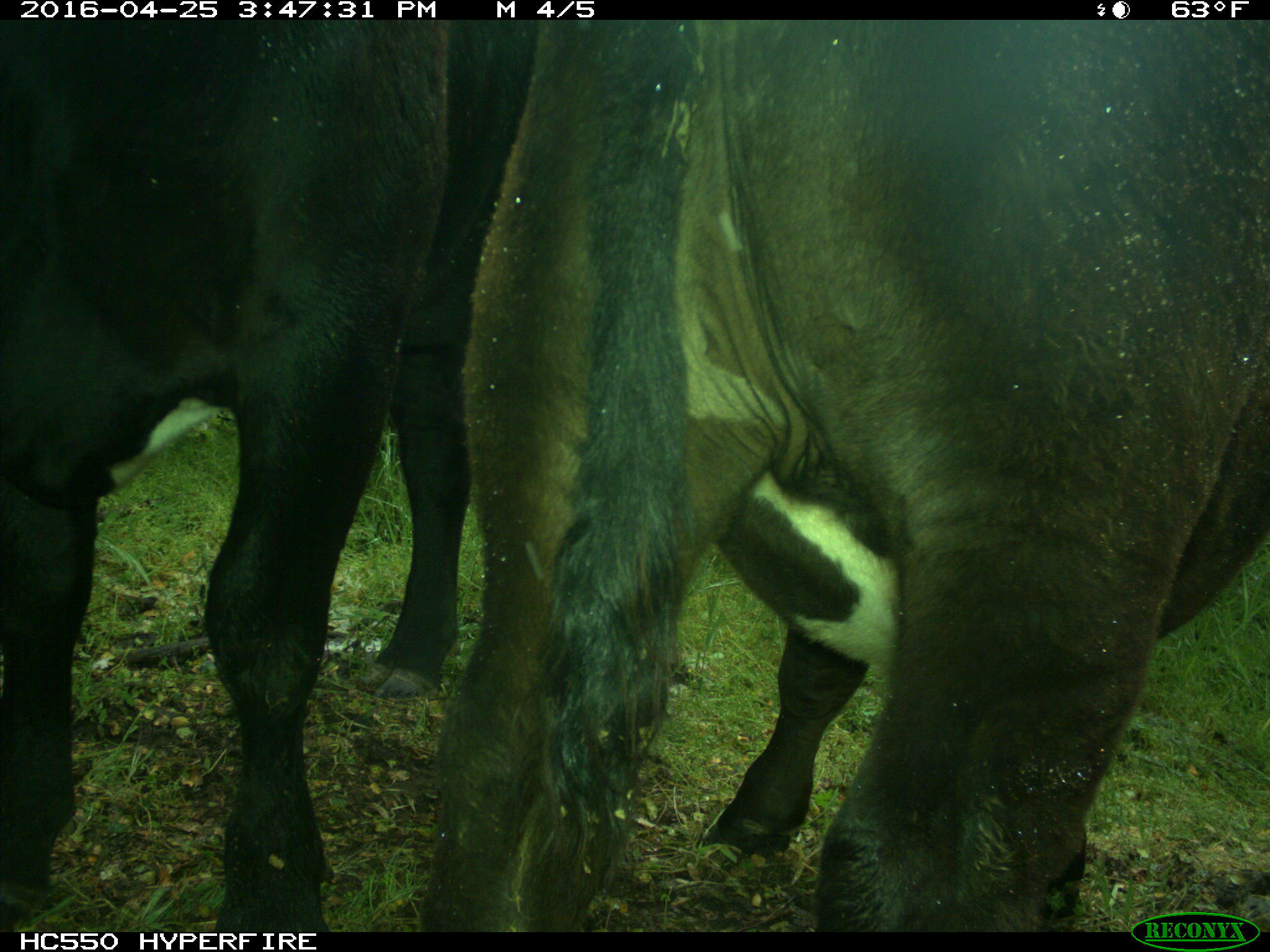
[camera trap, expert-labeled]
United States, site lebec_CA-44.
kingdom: Animalia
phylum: Chordata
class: Mammalia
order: Artiodactyla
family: Bovidae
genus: Bos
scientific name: Bos taurus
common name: domestic cow